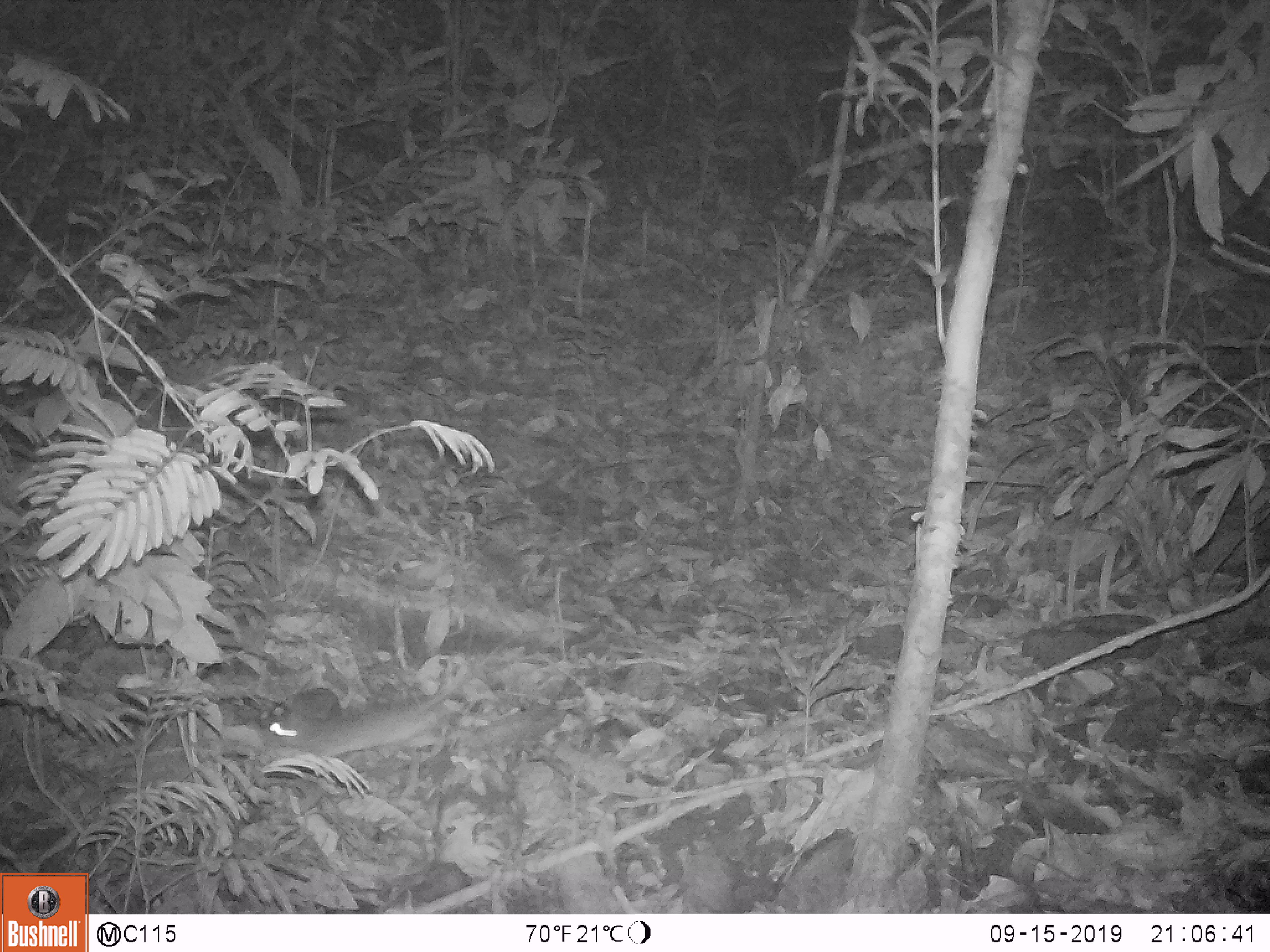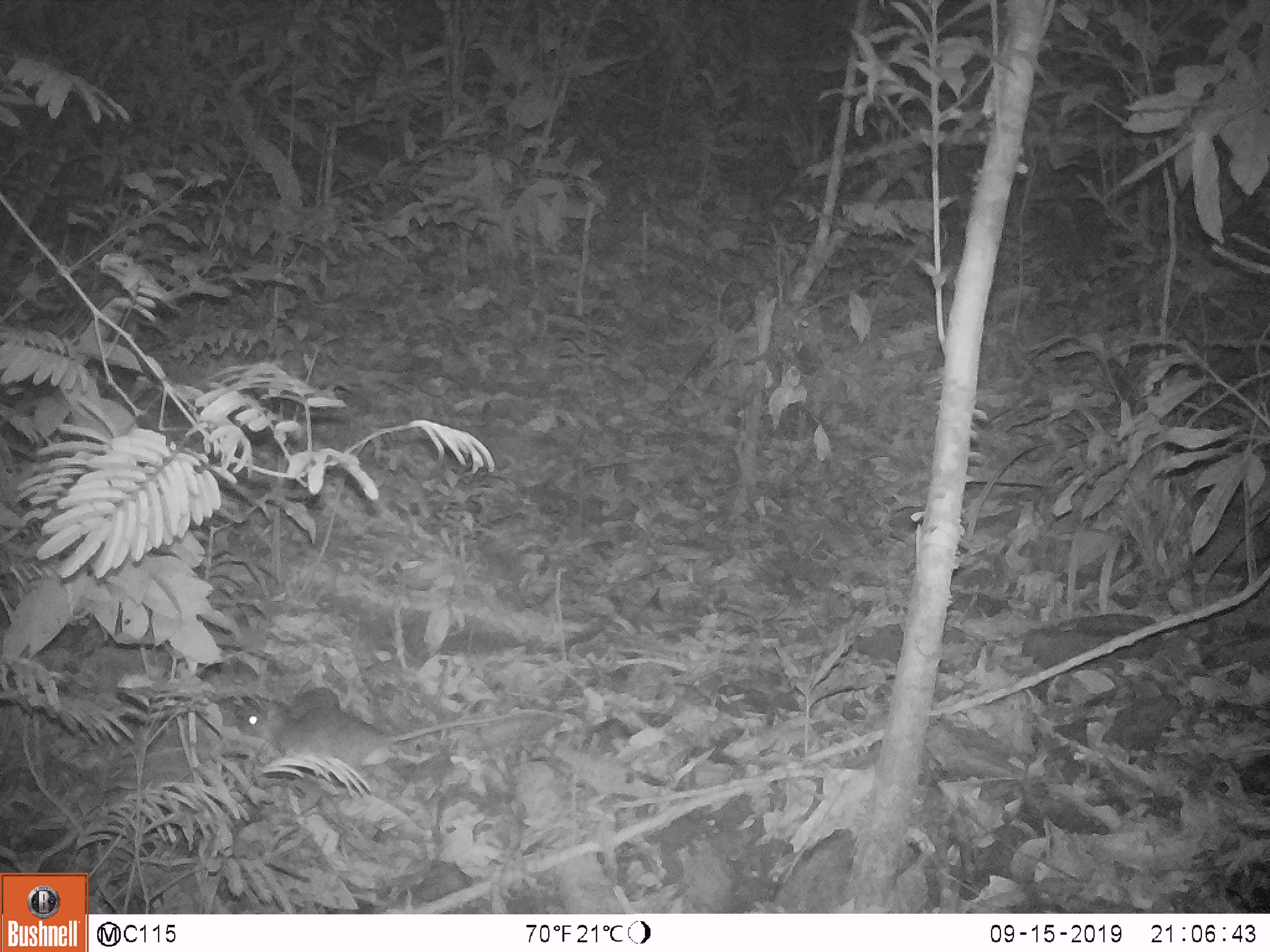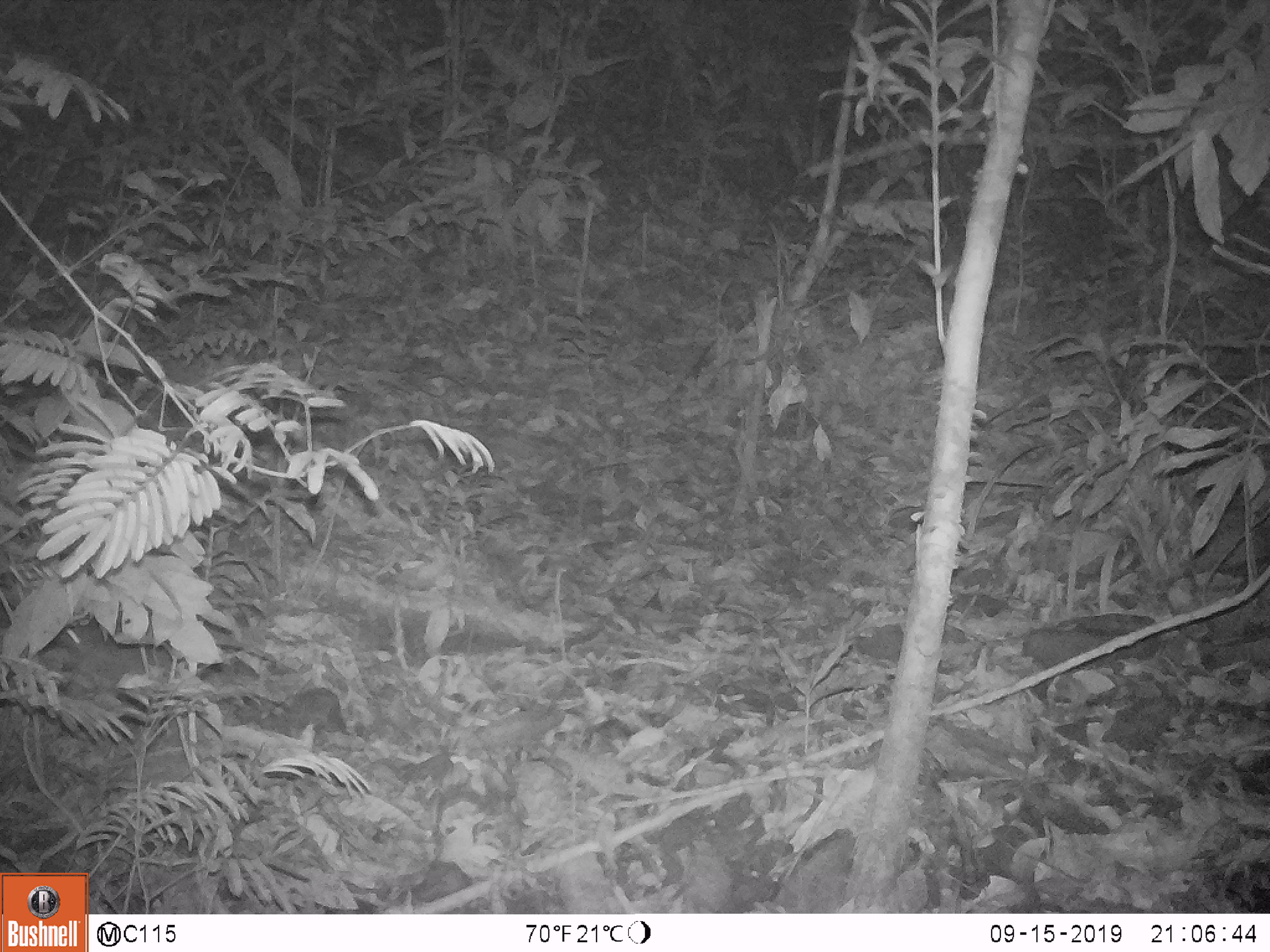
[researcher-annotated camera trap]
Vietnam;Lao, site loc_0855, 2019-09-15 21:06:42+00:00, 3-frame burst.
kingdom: Animalia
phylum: Chordata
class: Mammalia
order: Rodentia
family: Muridae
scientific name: Muridae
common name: old-world mice and rats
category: unidentified murid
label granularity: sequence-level